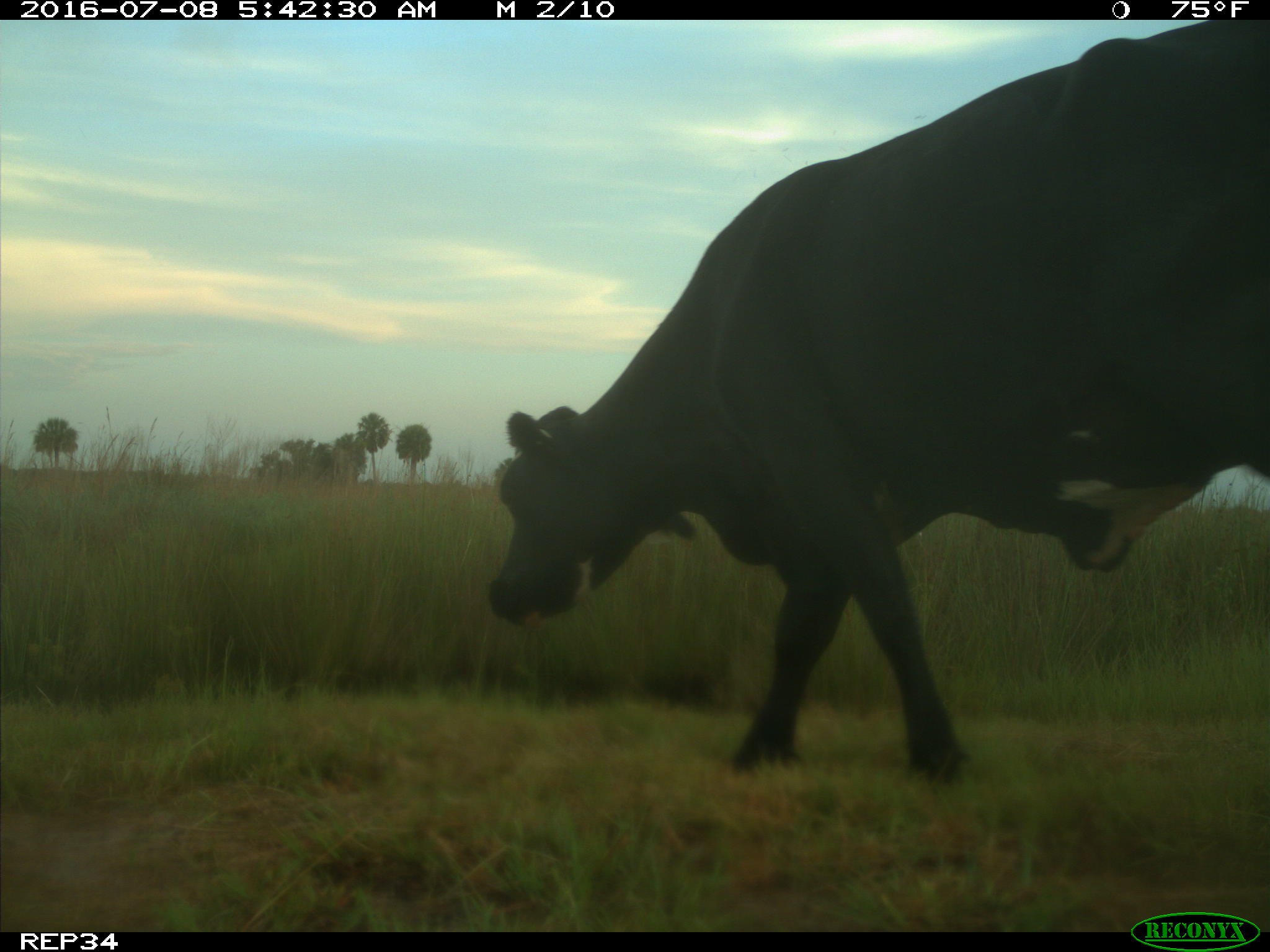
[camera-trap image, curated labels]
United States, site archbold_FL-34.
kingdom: Animalia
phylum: Chordata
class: Mammalia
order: Artiodactyla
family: Bovidae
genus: Bos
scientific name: Bos taurus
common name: domestic cow